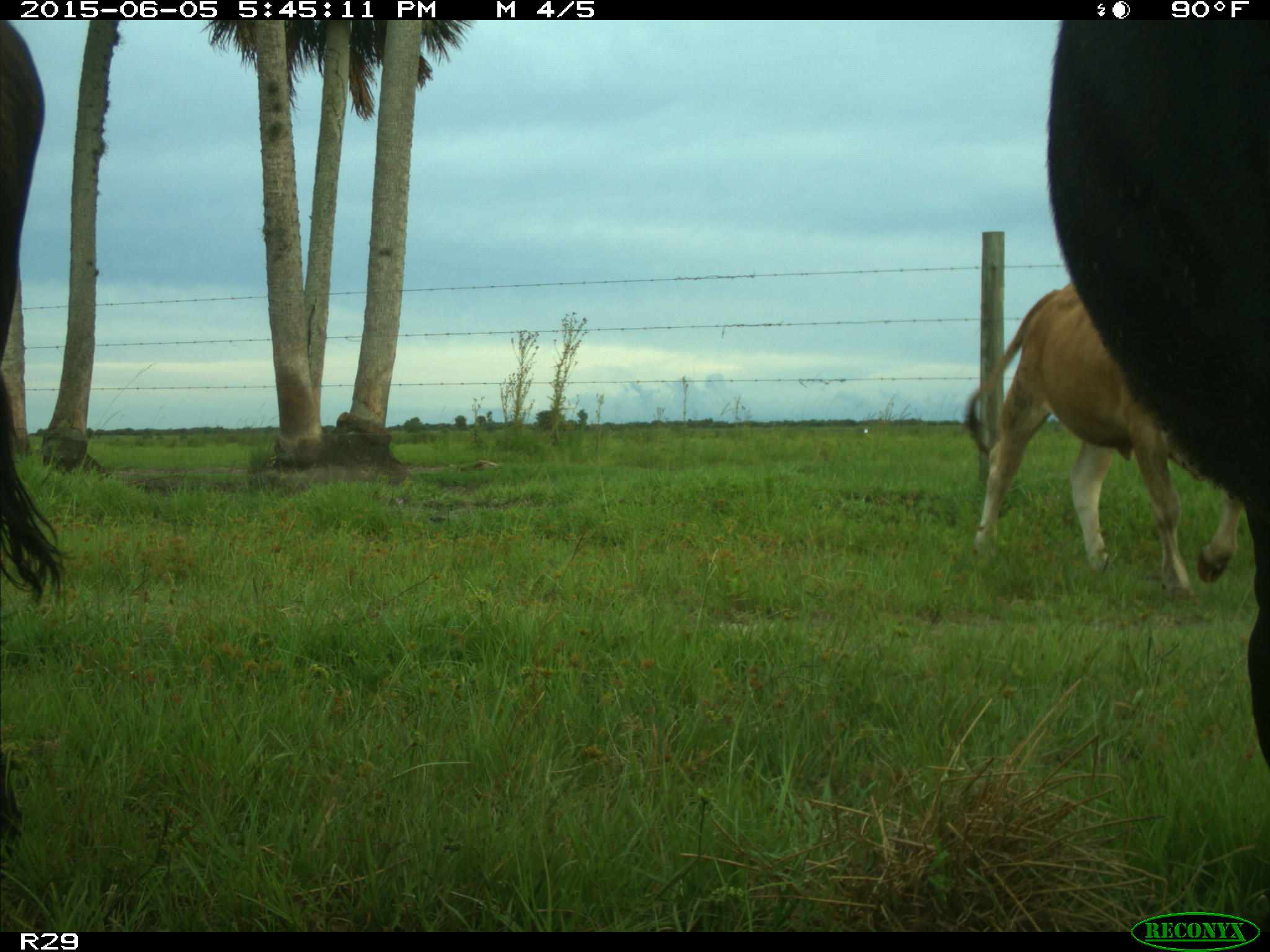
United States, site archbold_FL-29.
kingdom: Animalia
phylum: Chordata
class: Mammalia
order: Artiodactyla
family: Bovidae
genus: Bos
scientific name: Bos taurus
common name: domestic cow